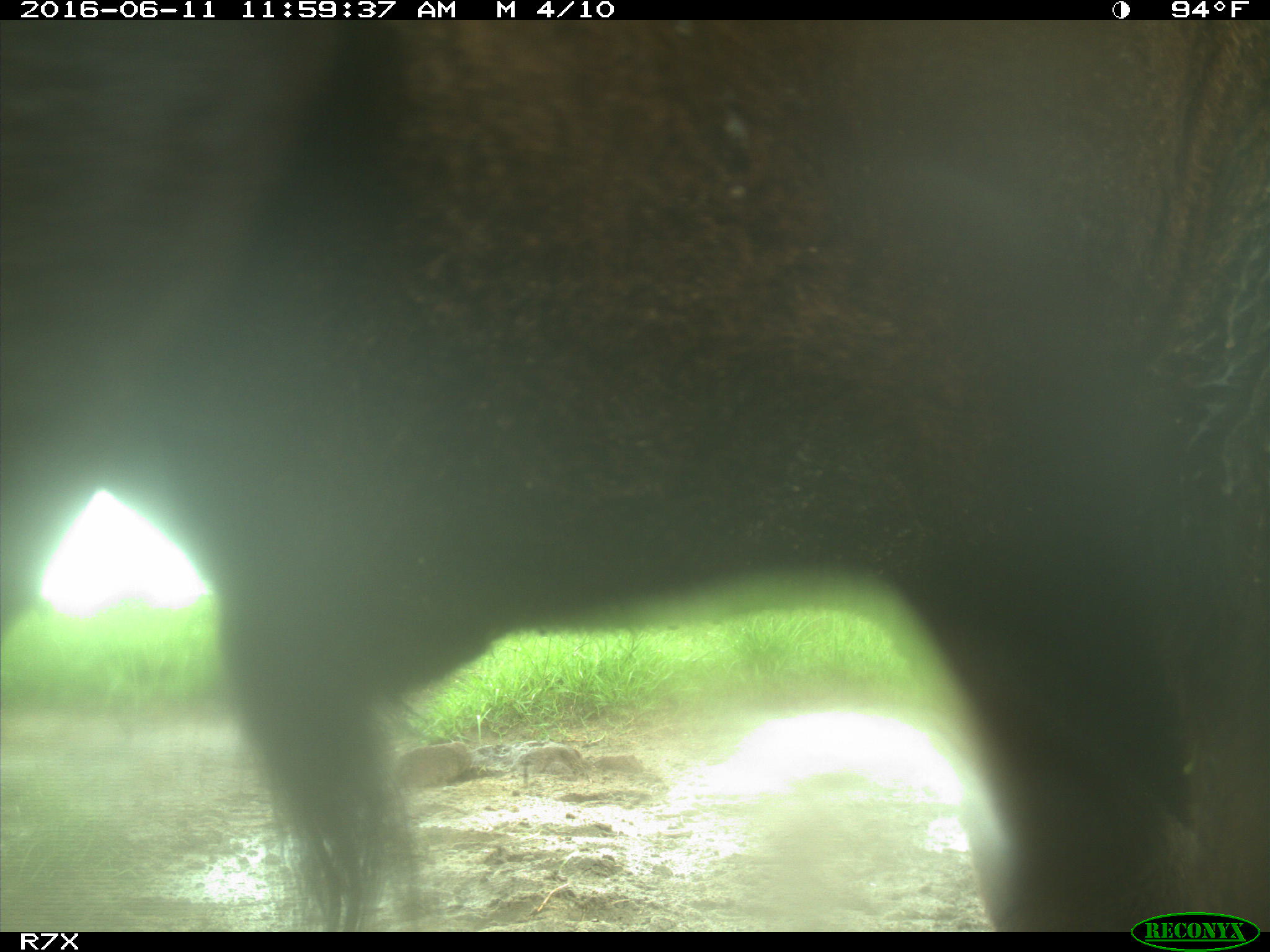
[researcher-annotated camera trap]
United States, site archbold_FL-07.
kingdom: Animalia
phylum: Chordata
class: Mammalia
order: Artiodactyla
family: Bovidae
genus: Bos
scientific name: Bos taurus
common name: domestic cow